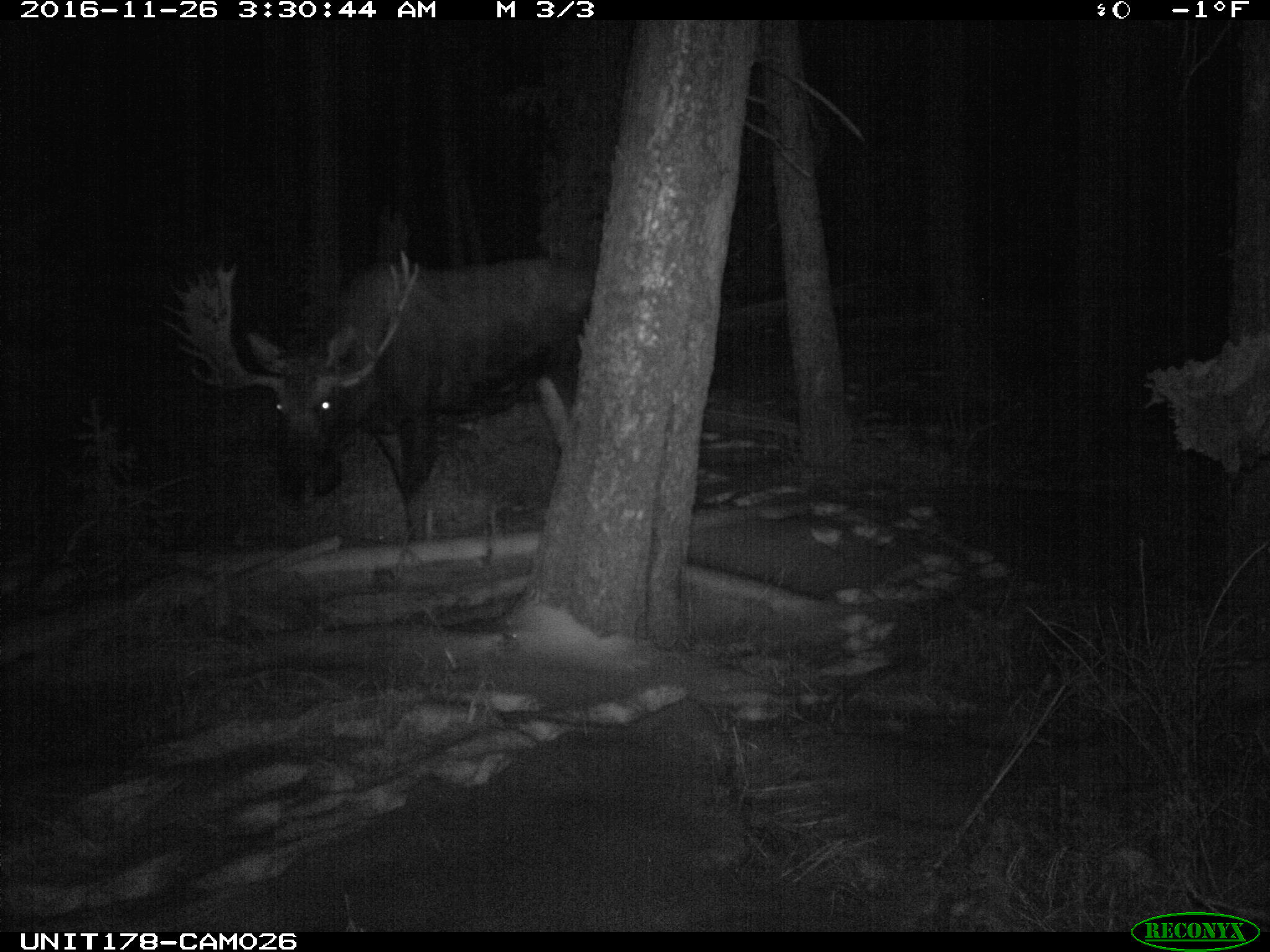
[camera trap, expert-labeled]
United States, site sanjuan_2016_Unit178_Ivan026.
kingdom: Animalia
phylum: Chordata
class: Mammalia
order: Artiodactyla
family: Cervidae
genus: Alces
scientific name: Alces alces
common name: moose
Alces alces (moose).